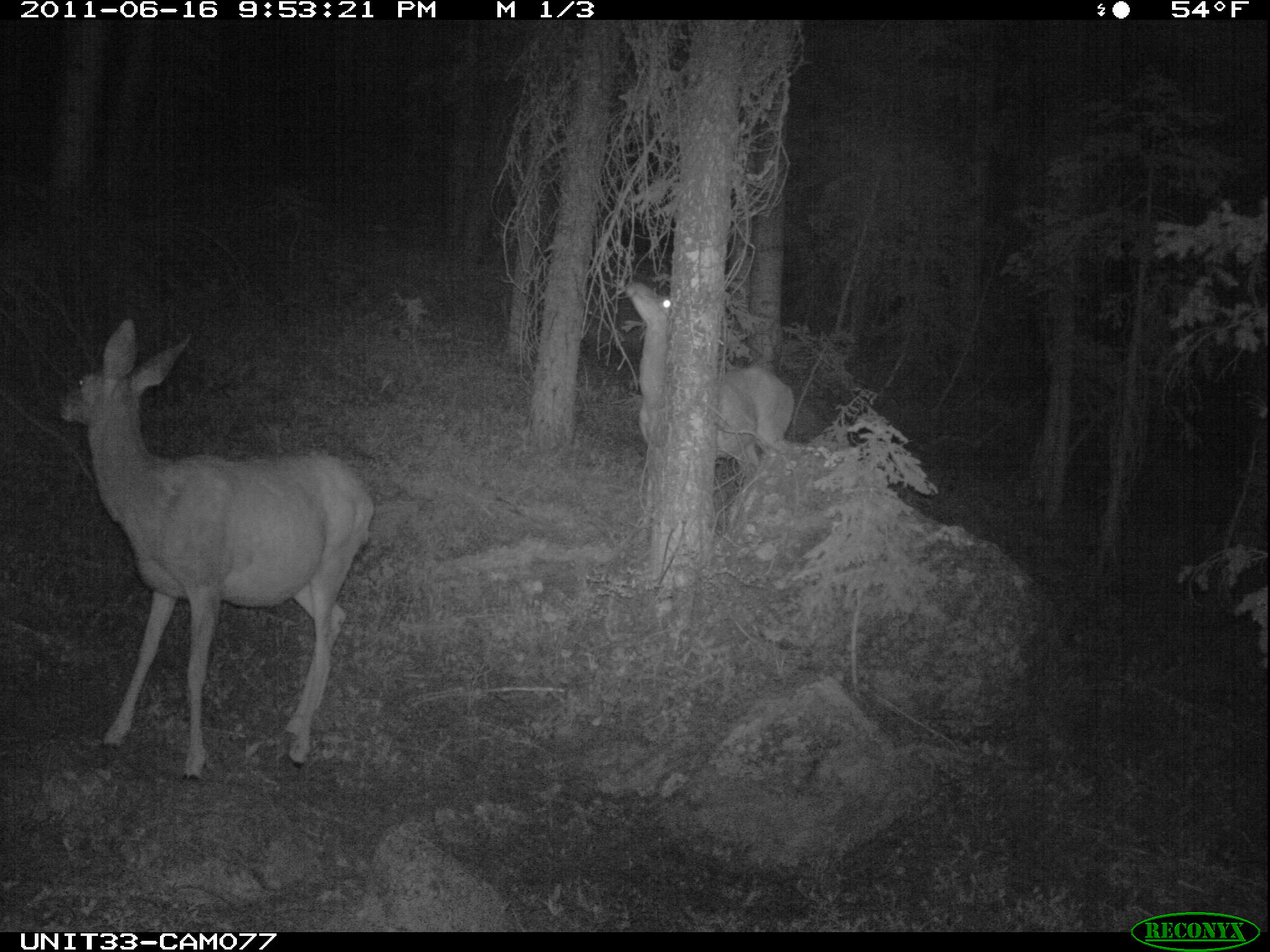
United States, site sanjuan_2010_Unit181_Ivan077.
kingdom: Animalia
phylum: Chordata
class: Mammalia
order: Artiodactyla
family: Cervidae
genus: Odocoileus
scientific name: Odocoileus hemionus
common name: mule deer